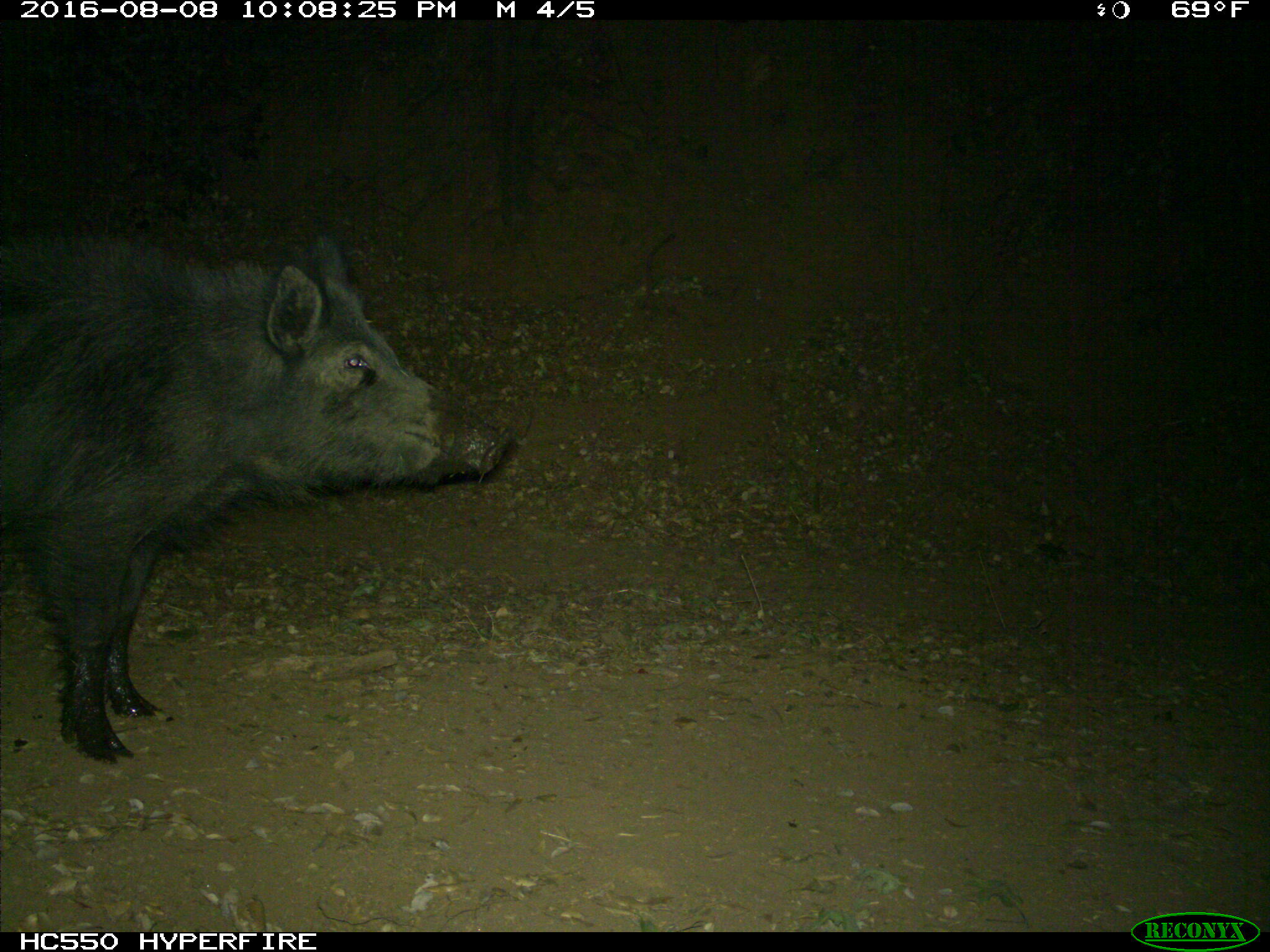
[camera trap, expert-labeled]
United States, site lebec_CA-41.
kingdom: Animalia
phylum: Chordata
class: Mammalia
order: Artiodactyla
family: Suidae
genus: Sus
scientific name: Sus scrofa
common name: wild boar